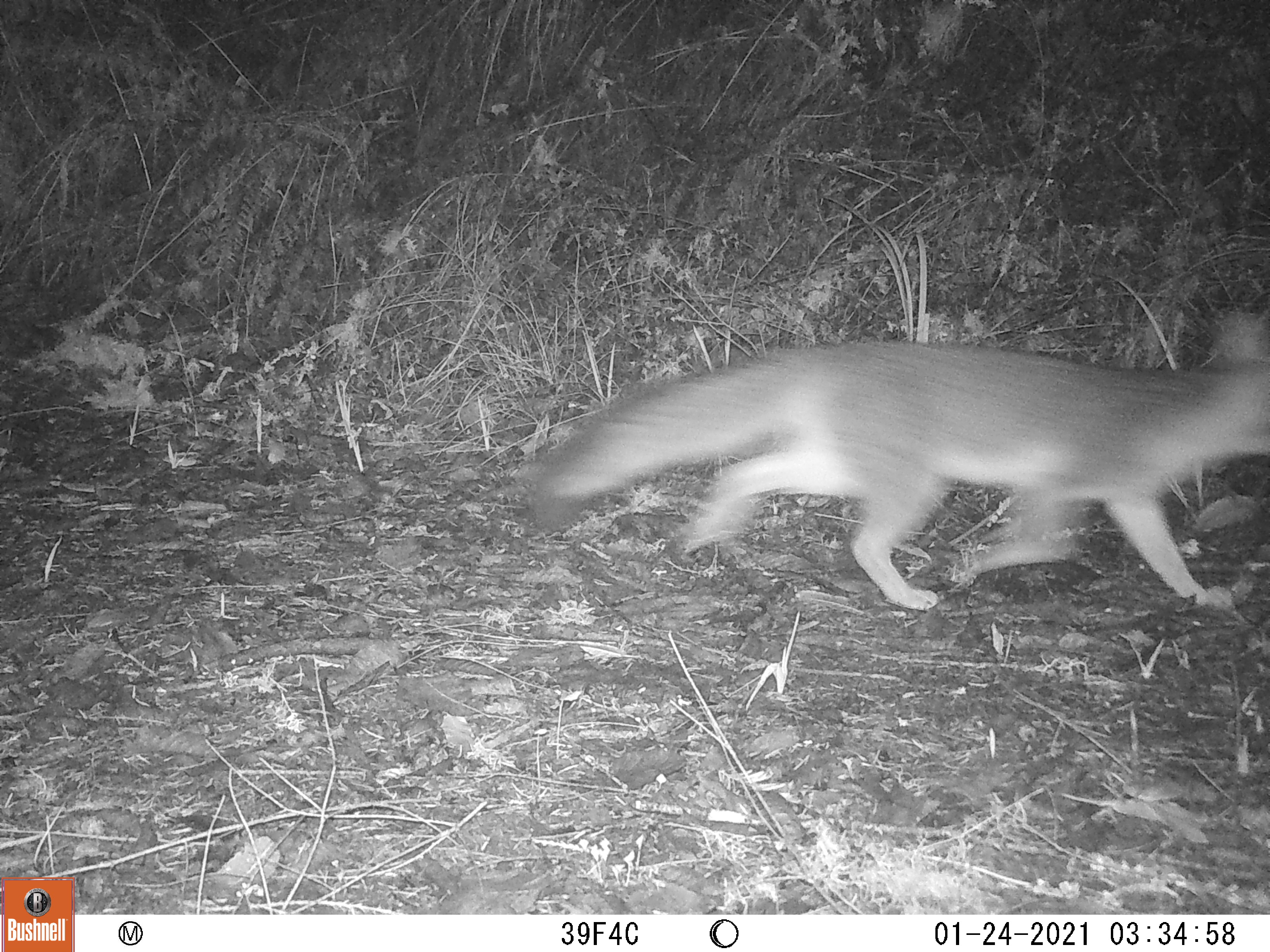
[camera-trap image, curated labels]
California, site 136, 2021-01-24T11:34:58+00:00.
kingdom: Animalia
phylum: Chordata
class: Mammalia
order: Carnivora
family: Canidae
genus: Urocyon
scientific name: Urocyon cinereoargenteus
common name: gray fox